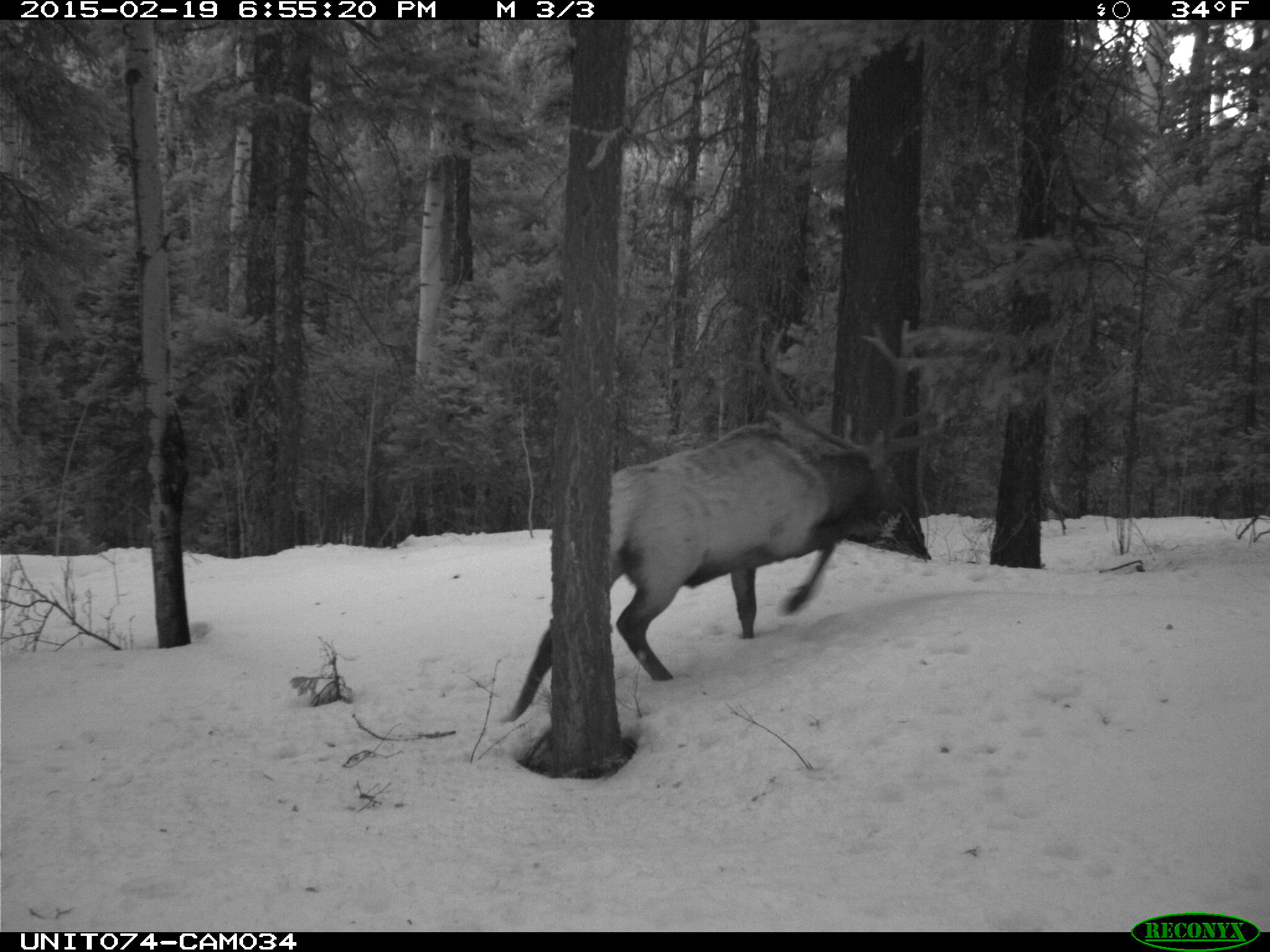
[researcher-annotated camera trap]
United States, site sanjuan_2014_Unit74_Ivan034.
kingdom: Animalia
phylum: Chordata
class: Mammalia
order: Artiodactyla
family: Cervidae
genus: Cervus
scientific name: Cervus elaphus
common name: red deer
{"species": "Cervus elaphus (red deer)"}